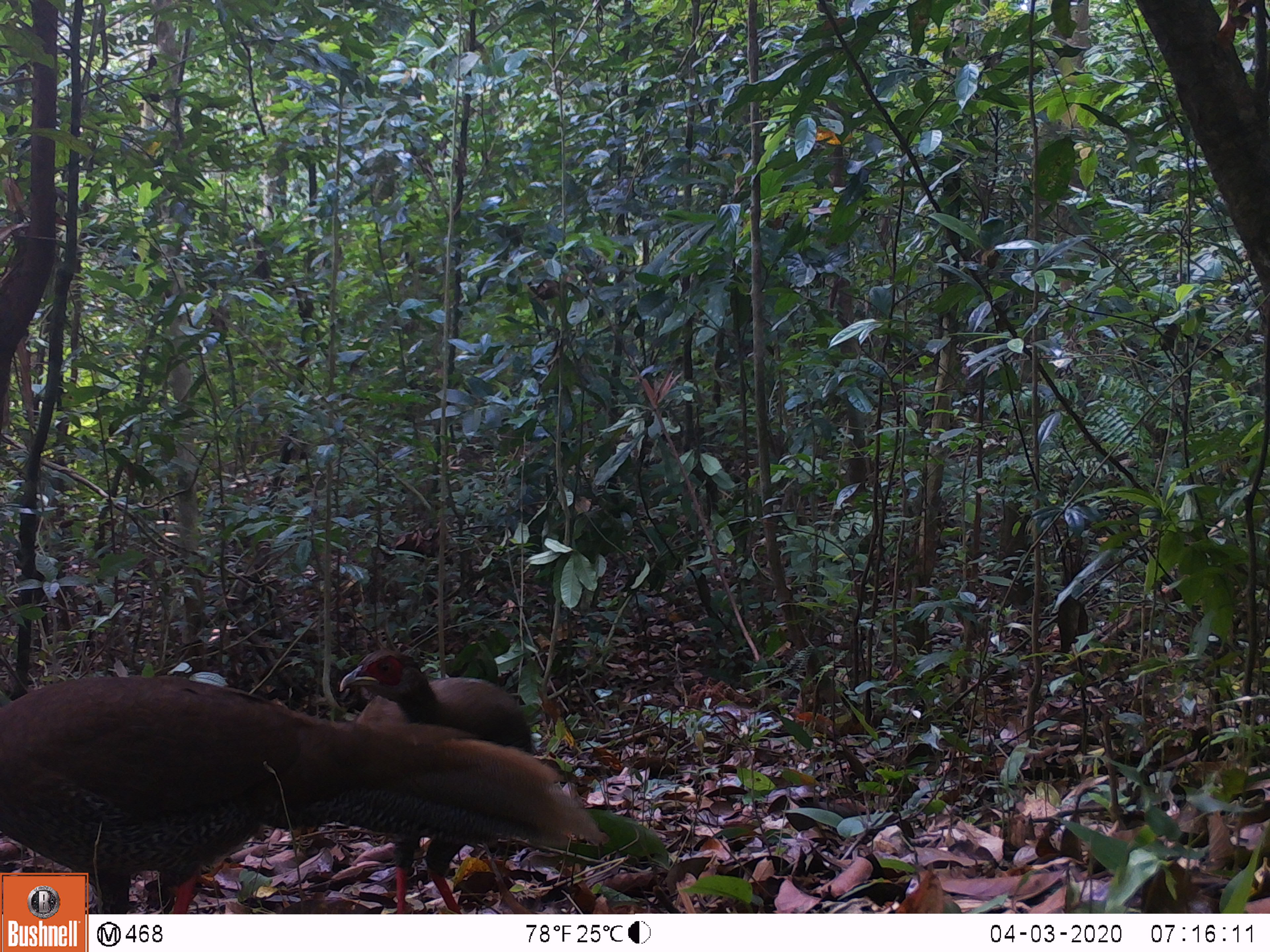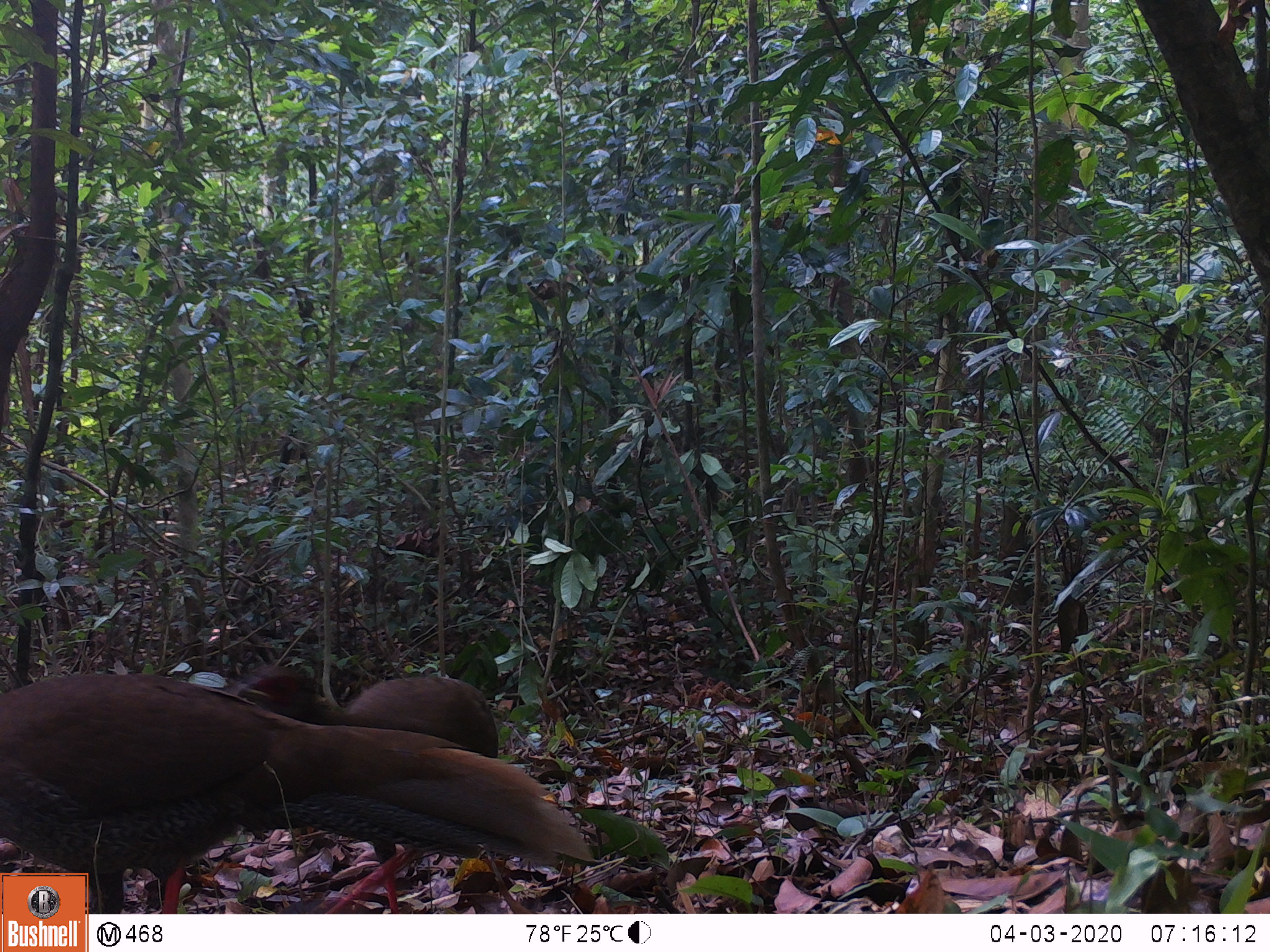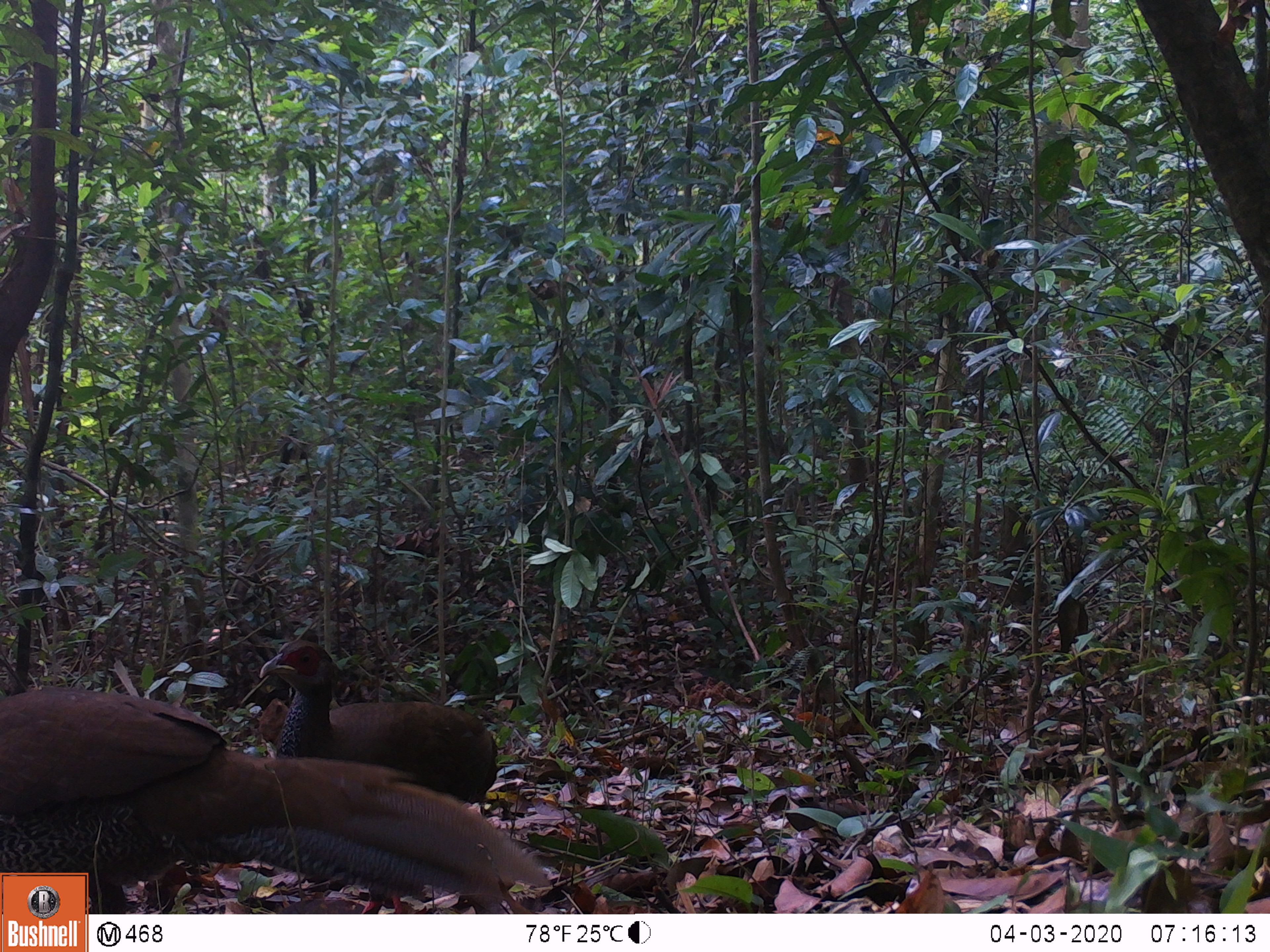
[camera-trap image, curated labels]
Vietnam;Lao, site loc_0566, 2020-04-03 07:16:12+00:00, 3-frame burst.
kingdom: Animalia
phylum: Chordata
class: Aves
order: Galliformes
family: Phasianidae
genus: Lophura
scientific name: Lophura nycthemera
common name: silver pheasant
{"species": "silver pheasant (Lophura nycthemera)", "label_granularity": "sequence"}